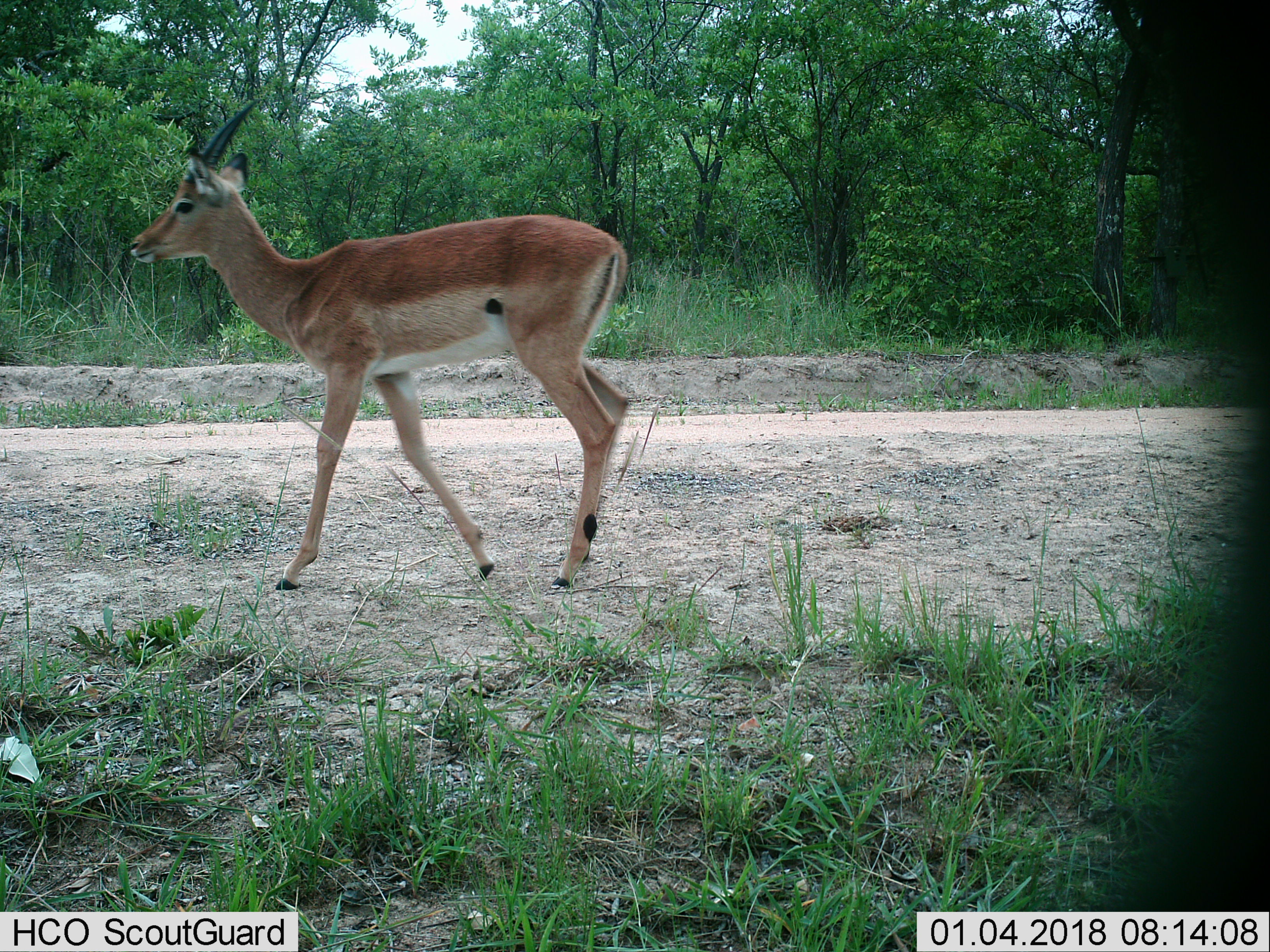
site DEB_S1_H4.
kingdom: Animalia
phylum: Chordata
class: Mammalia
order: Artiodactyla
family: Bovidae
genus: Aepyceros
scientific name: Aepyceros melampus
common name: impala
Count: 1.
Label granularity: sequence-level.